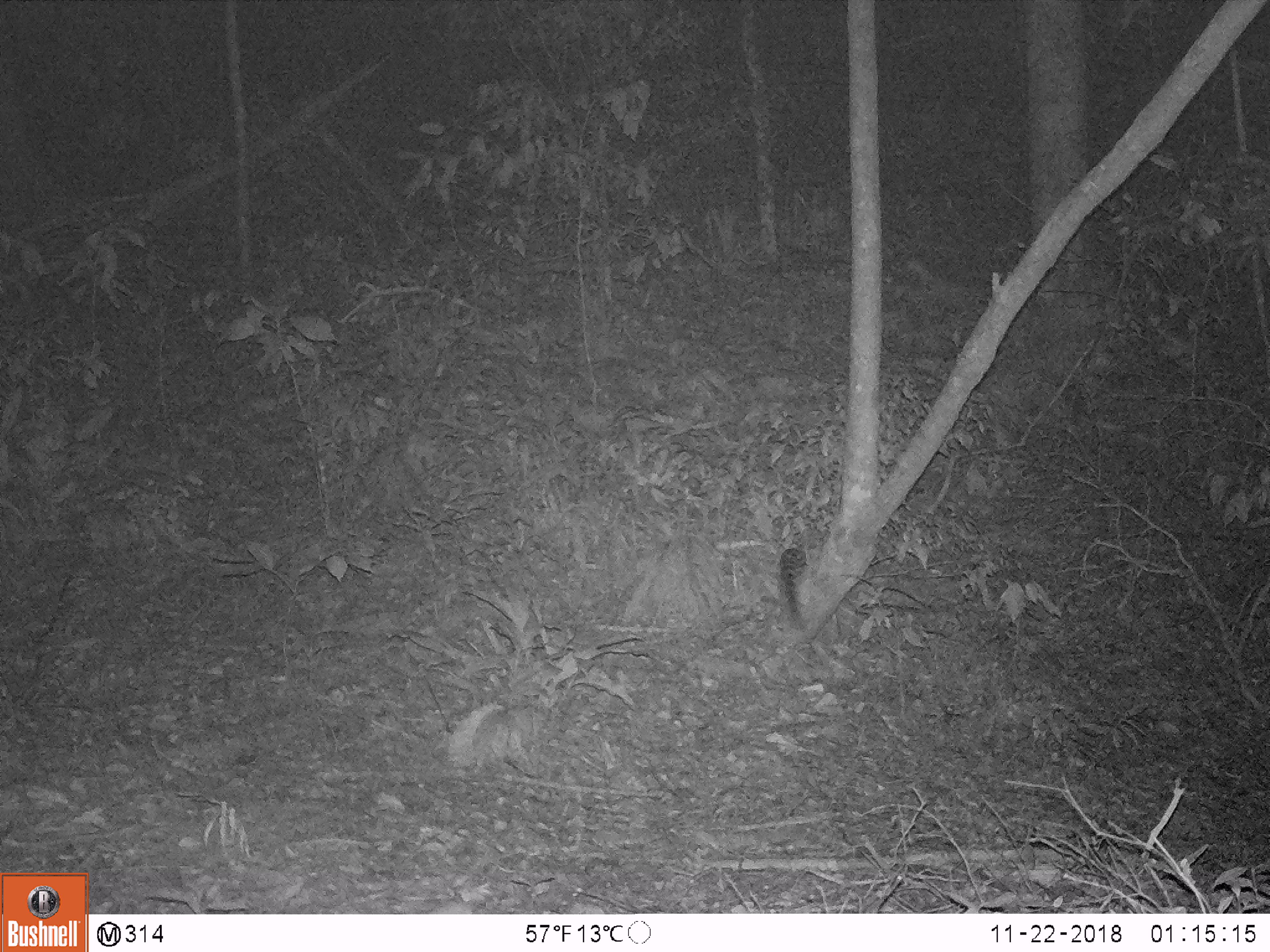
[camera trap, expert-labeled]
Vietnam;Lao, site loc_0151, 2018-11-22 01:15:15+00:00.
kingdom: Animalia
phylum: Chordata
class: Mammalia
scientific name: Mammalia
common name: mammal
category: unidentified small mammal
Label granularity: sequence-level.